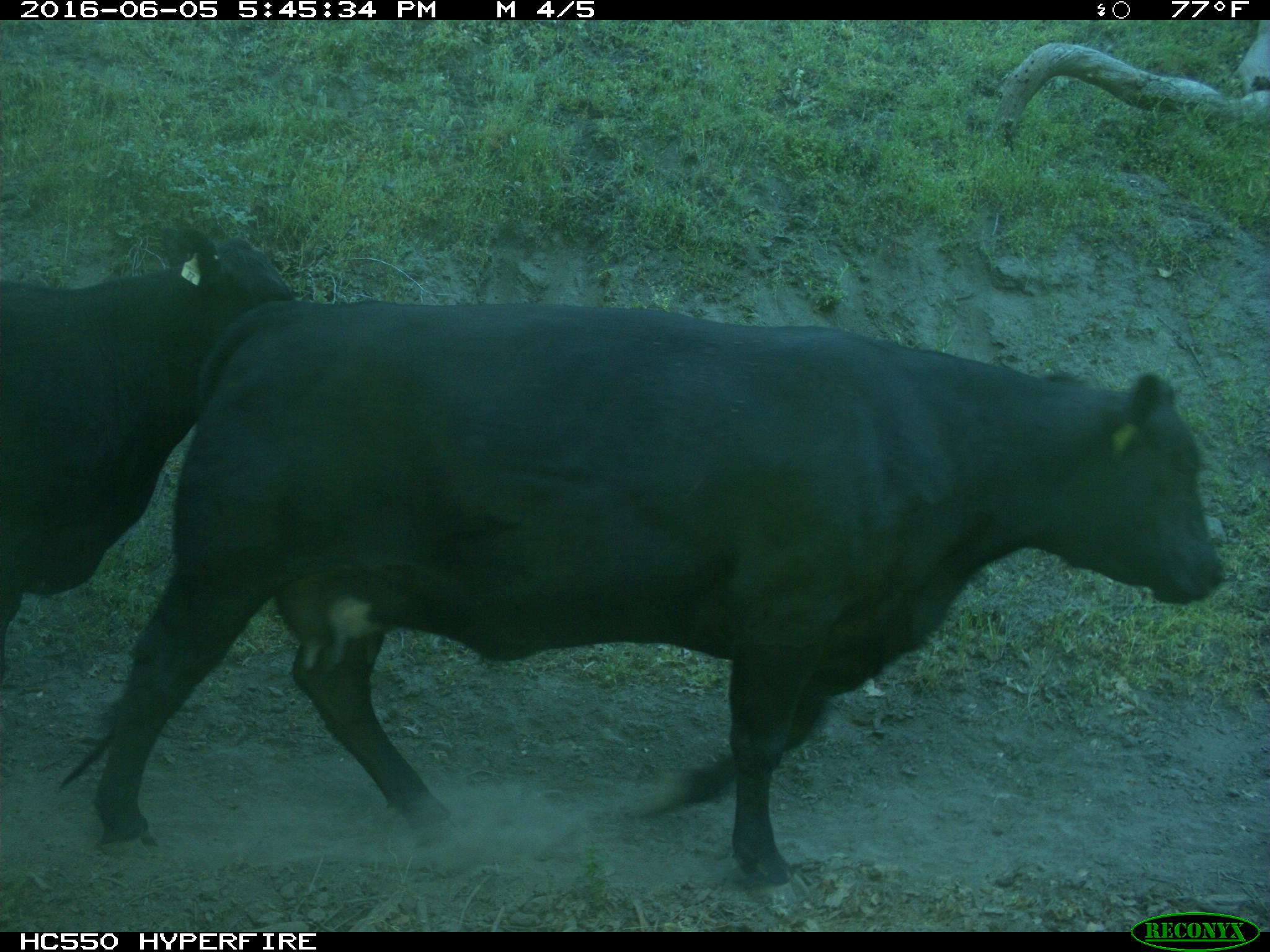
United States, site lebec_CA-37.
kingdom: Animalia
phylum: Chordata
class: Mammalia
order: Artiodactyla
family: Bovidae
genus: Bos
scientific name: Bos taurus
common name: domestic cow